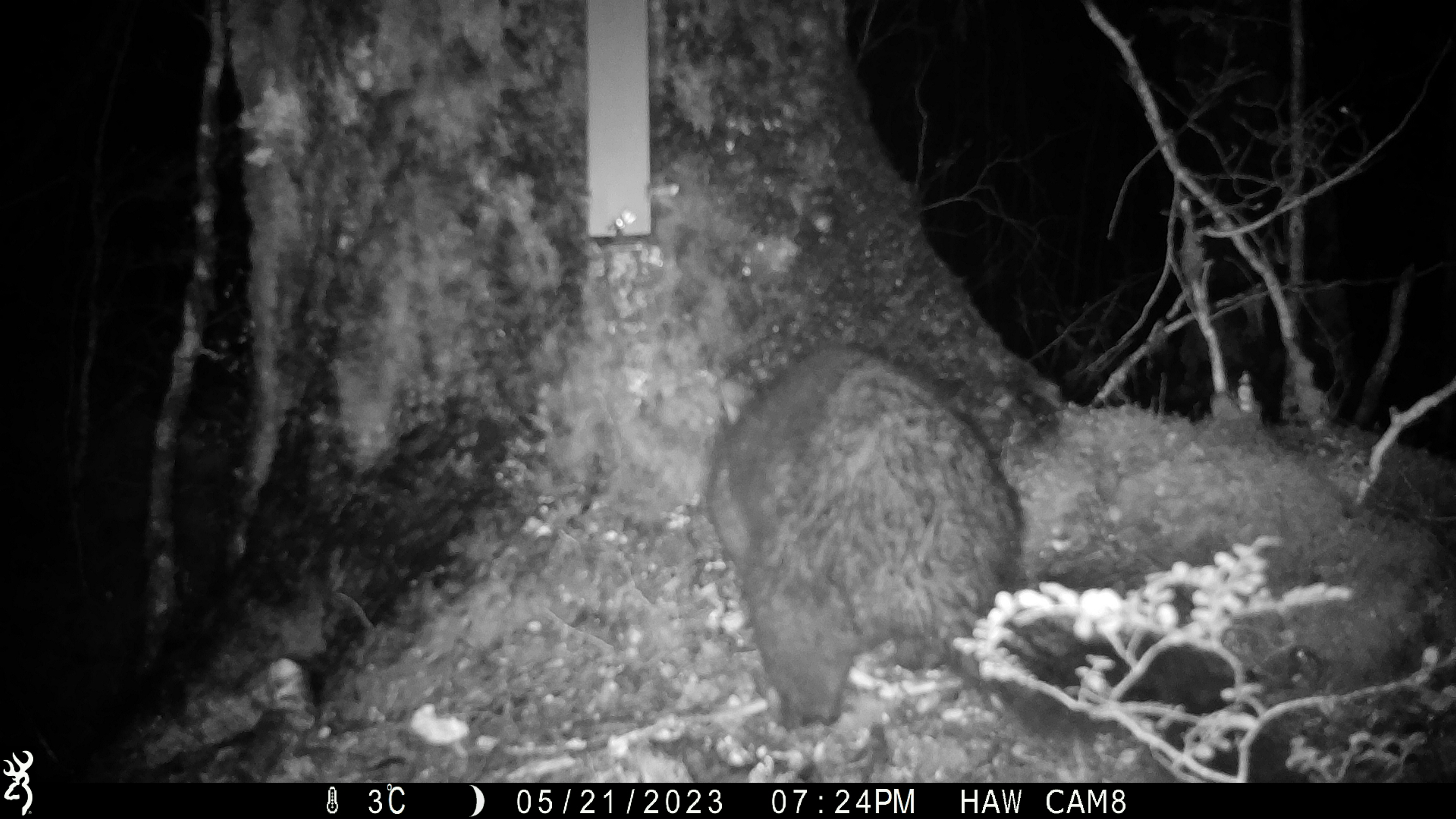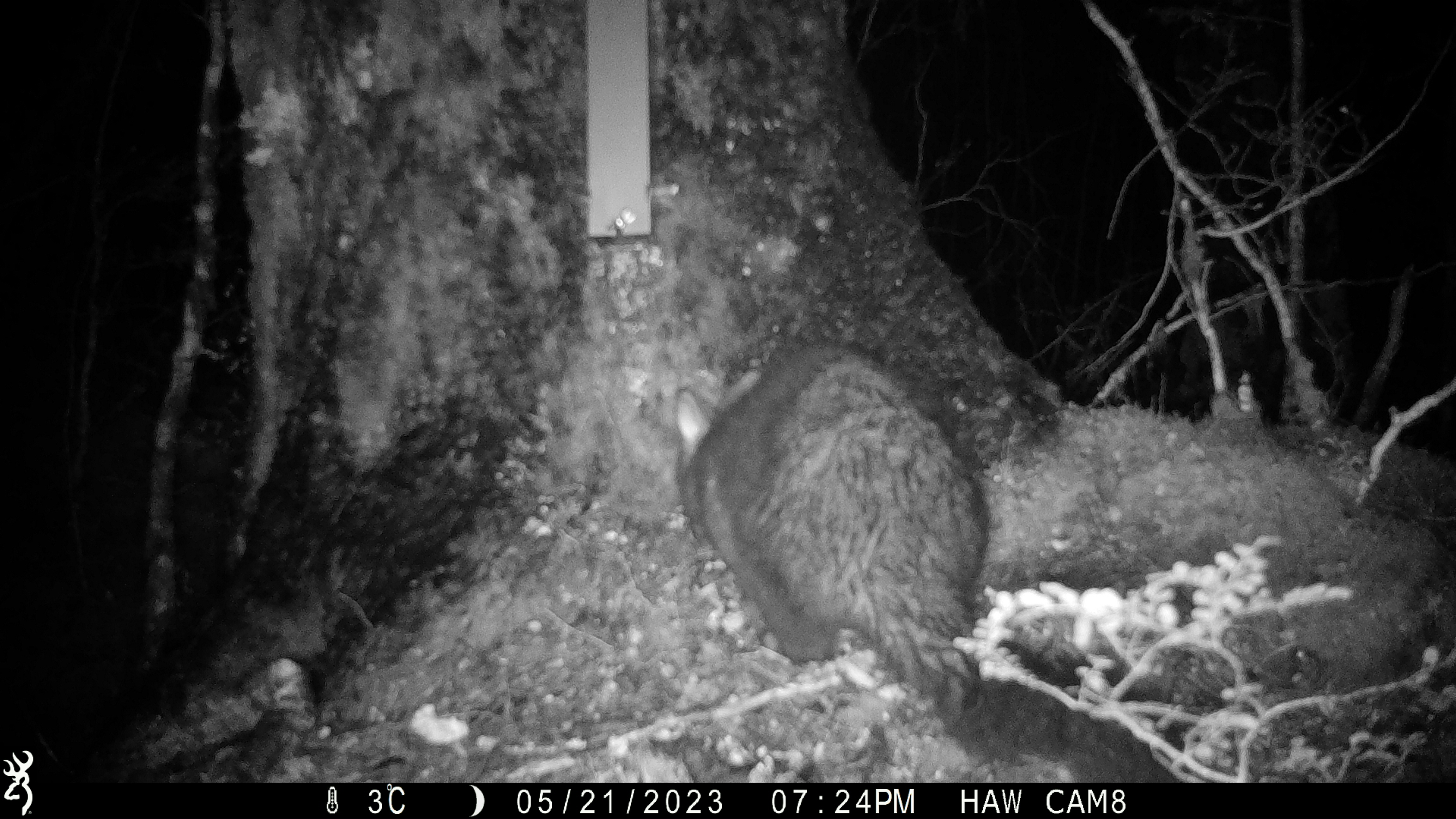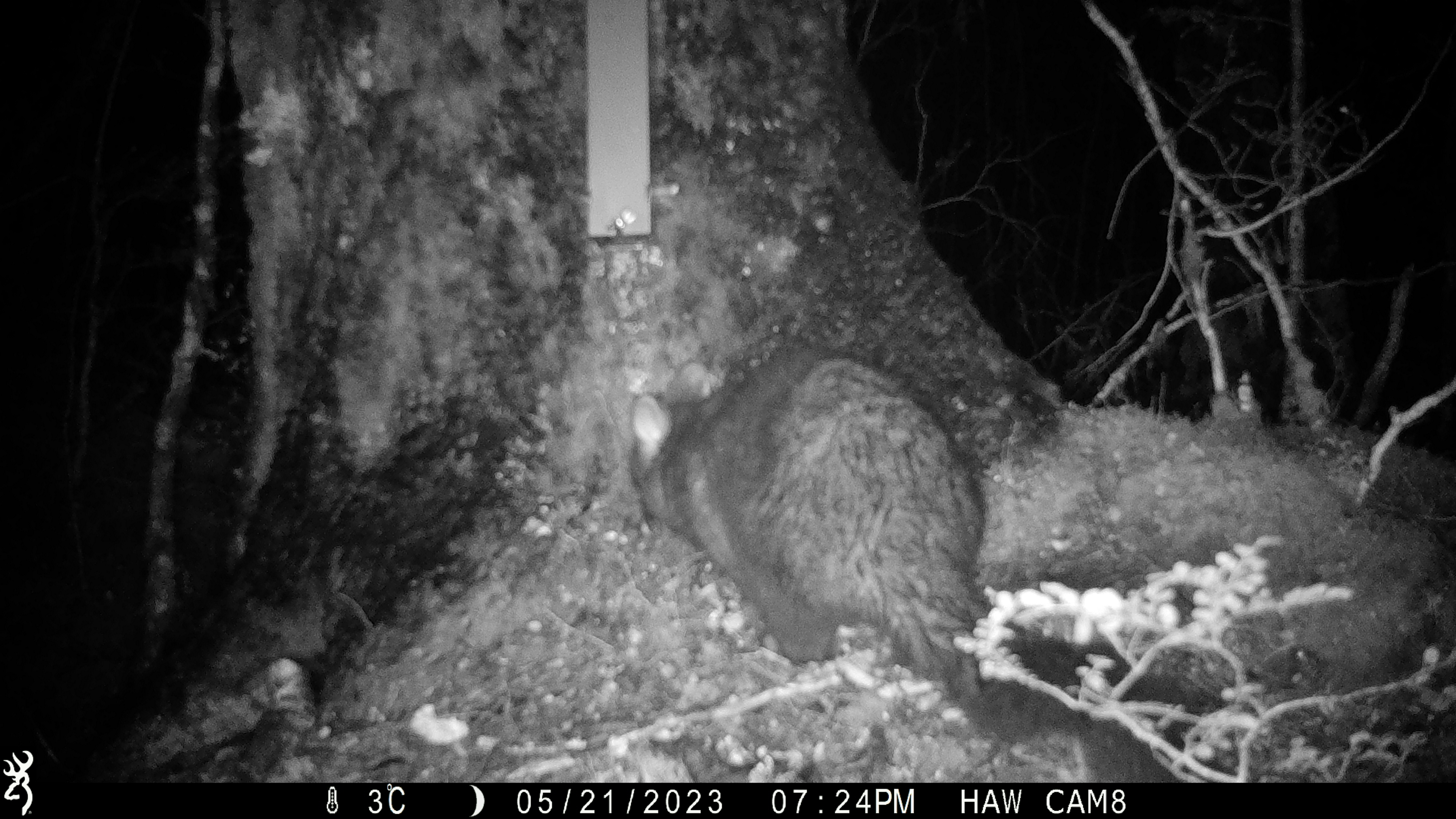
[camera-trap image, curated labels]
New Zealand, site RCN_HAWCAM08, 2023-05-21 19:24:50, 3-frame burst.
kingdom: Animalia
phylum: Chordata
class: Mammalia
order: Diprotodontia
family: Phalangeridae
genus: Trichosurus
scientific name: Trichosurus vulpecula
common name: common brushtail possum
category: possum